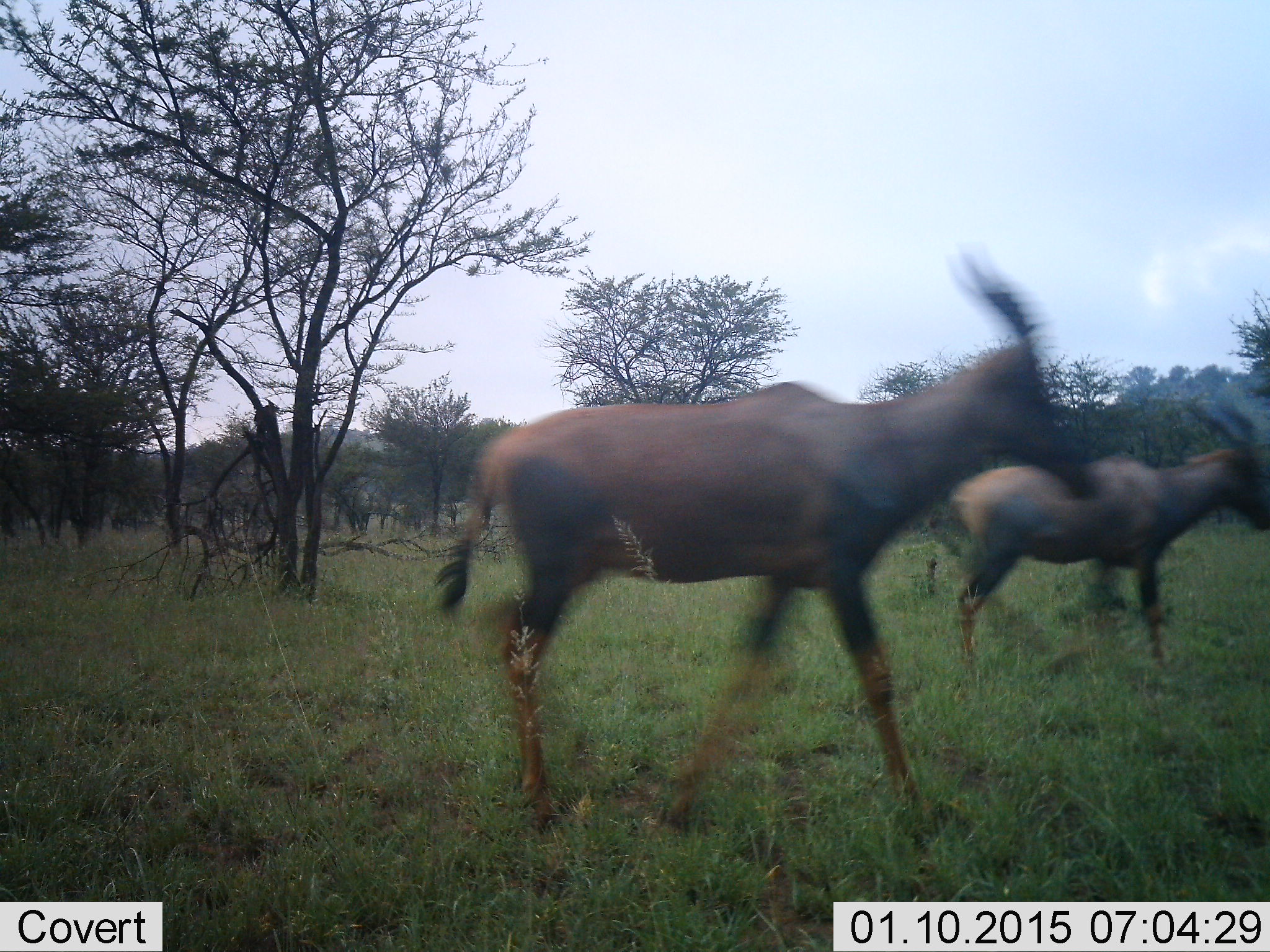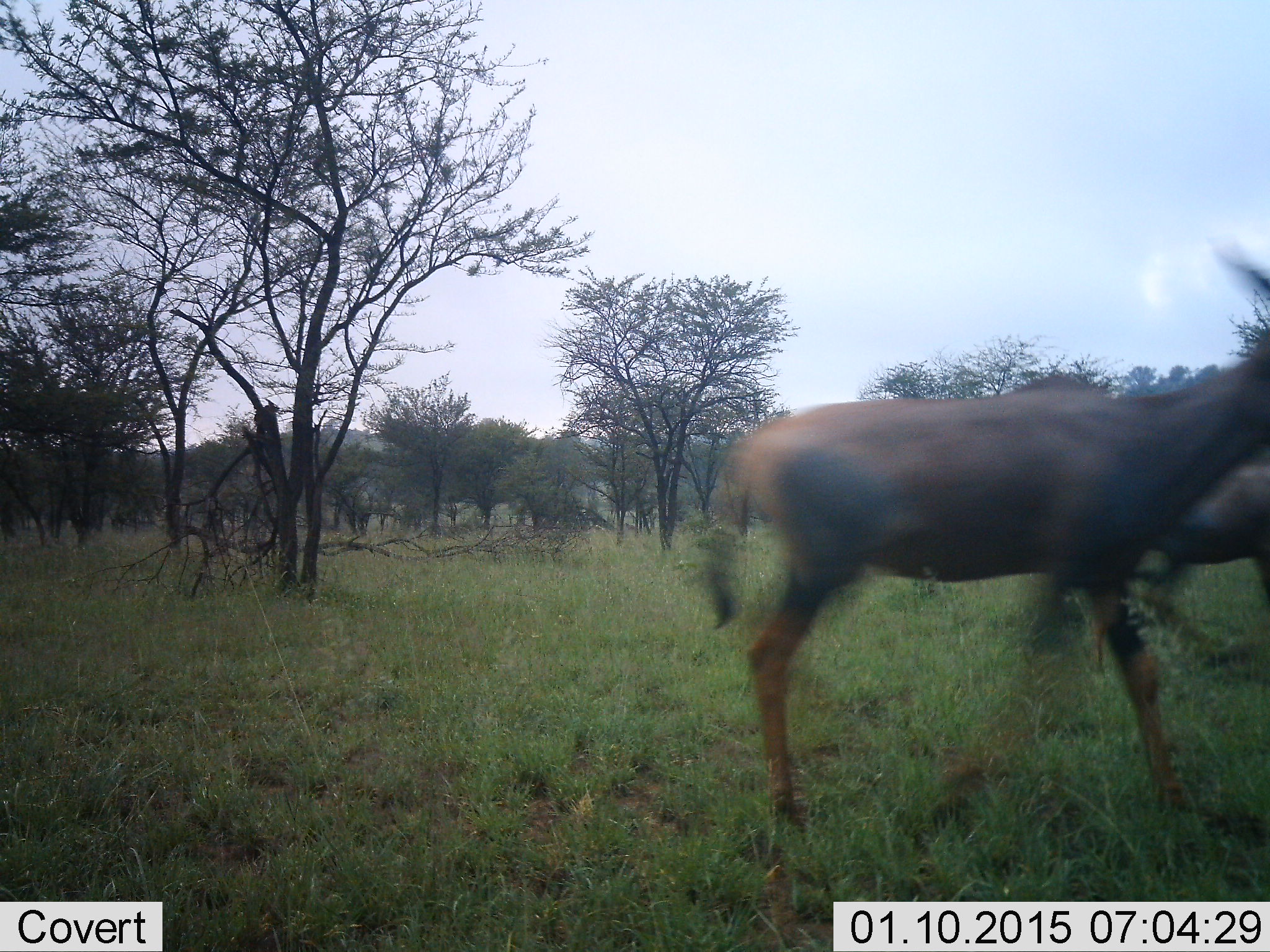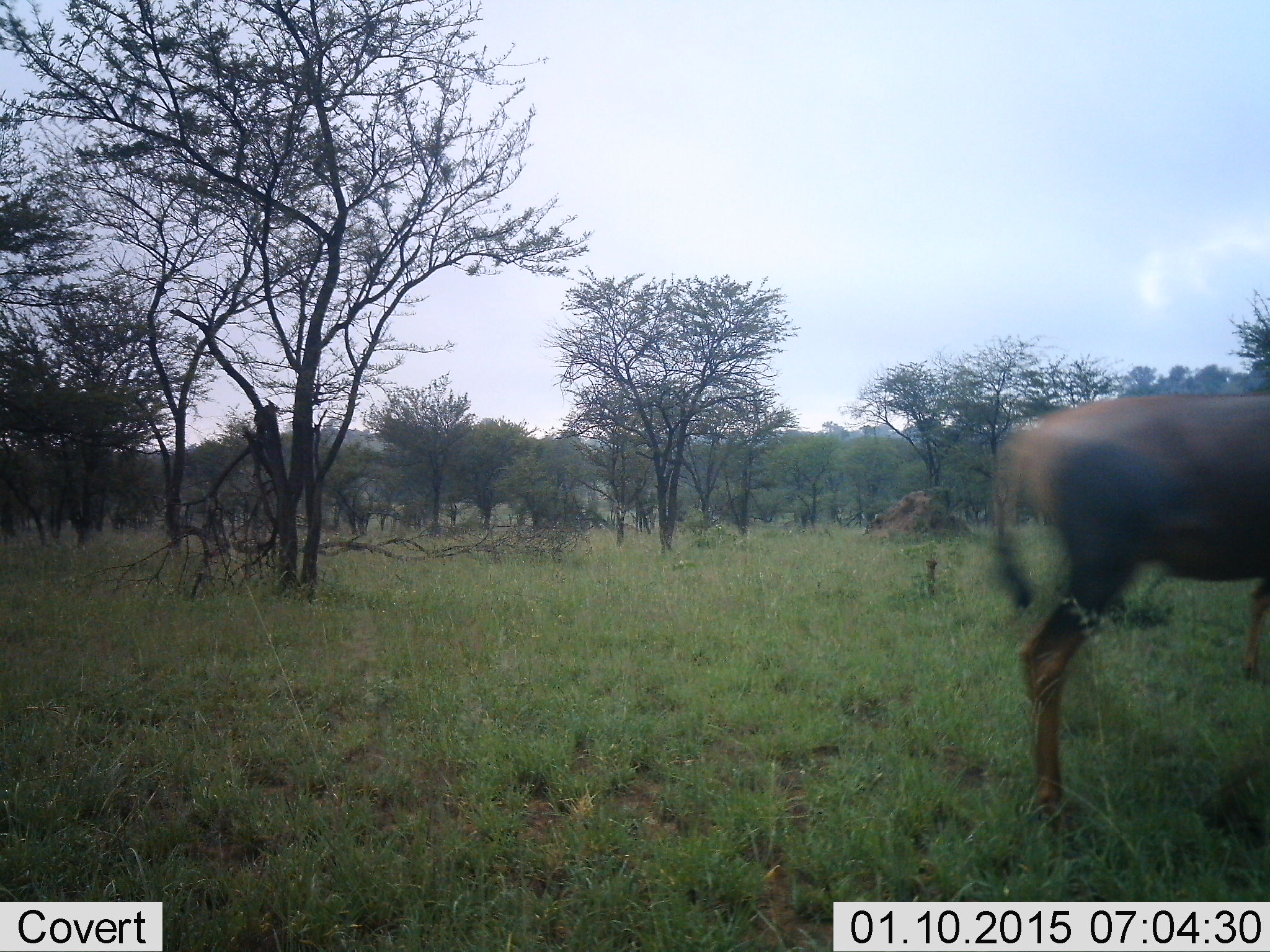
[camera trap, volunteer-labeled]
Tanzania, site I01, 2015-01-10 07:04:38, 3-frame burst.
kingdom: Animalia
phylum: Chordata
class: Mammalia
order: Artiodactyla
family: Bovidae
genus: Damaliscus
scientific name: Damaliscus lunatus jimela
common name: topi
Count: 2.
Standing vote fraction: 0%.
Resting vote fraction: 0%.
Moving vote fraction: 100%.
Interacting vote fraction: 0%.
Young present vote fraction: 0%.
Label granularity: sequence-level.